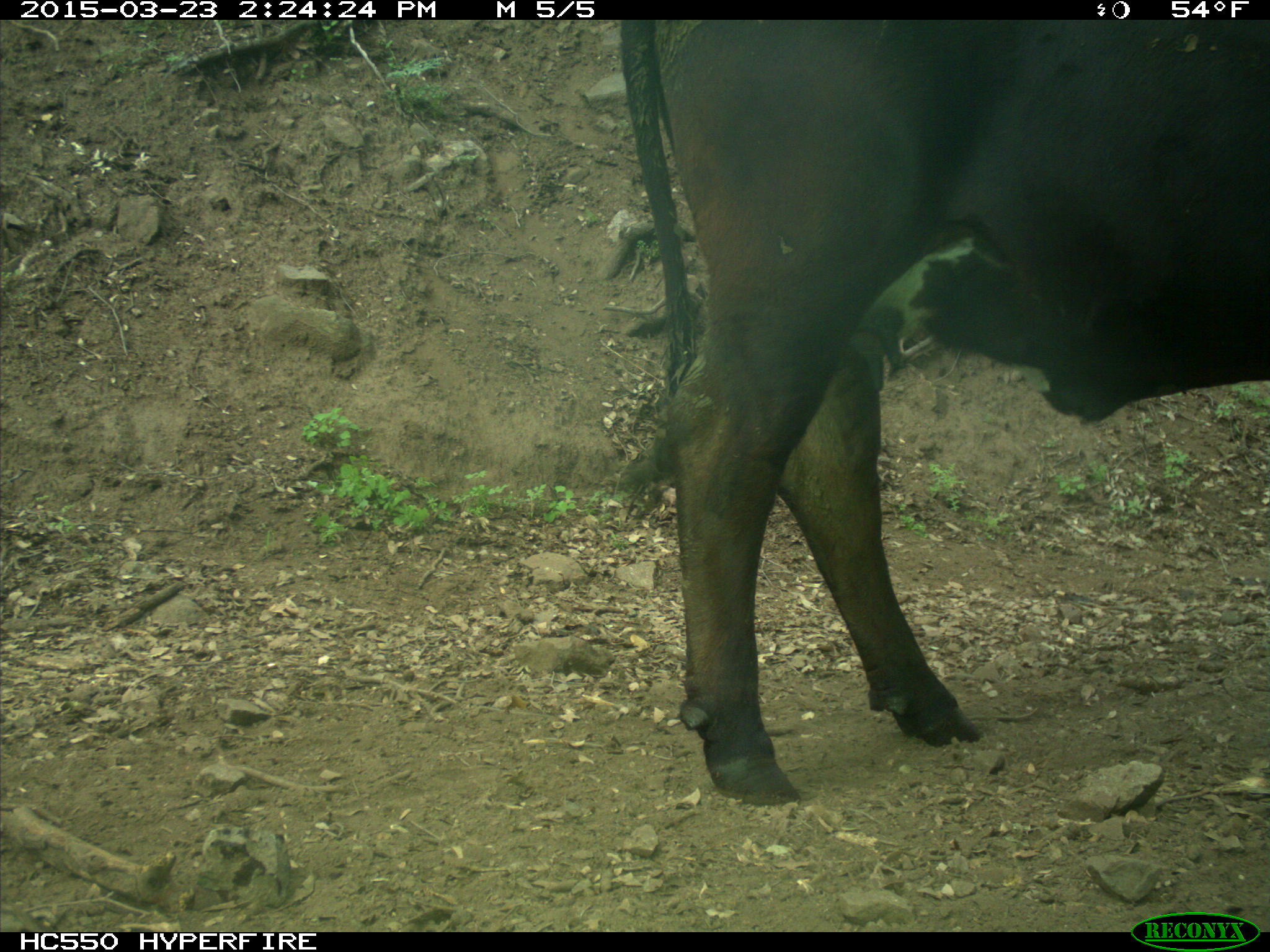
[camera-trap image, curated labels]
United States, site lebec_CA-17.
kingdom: Animalia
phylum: Chordata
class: Mammalia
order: Artiodactyla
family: Bovidae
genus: Bos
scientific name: Bos taurus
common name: domestic cow